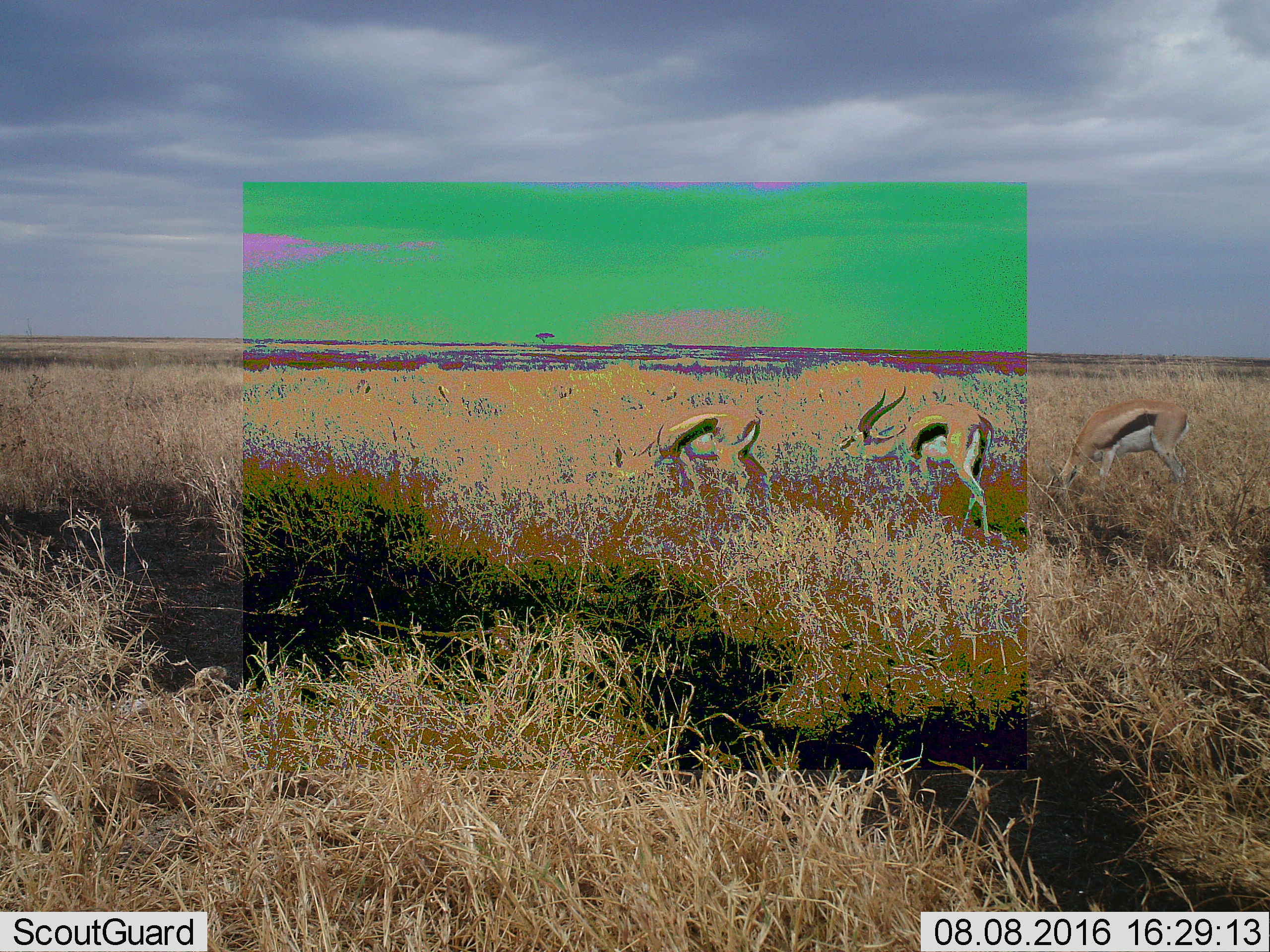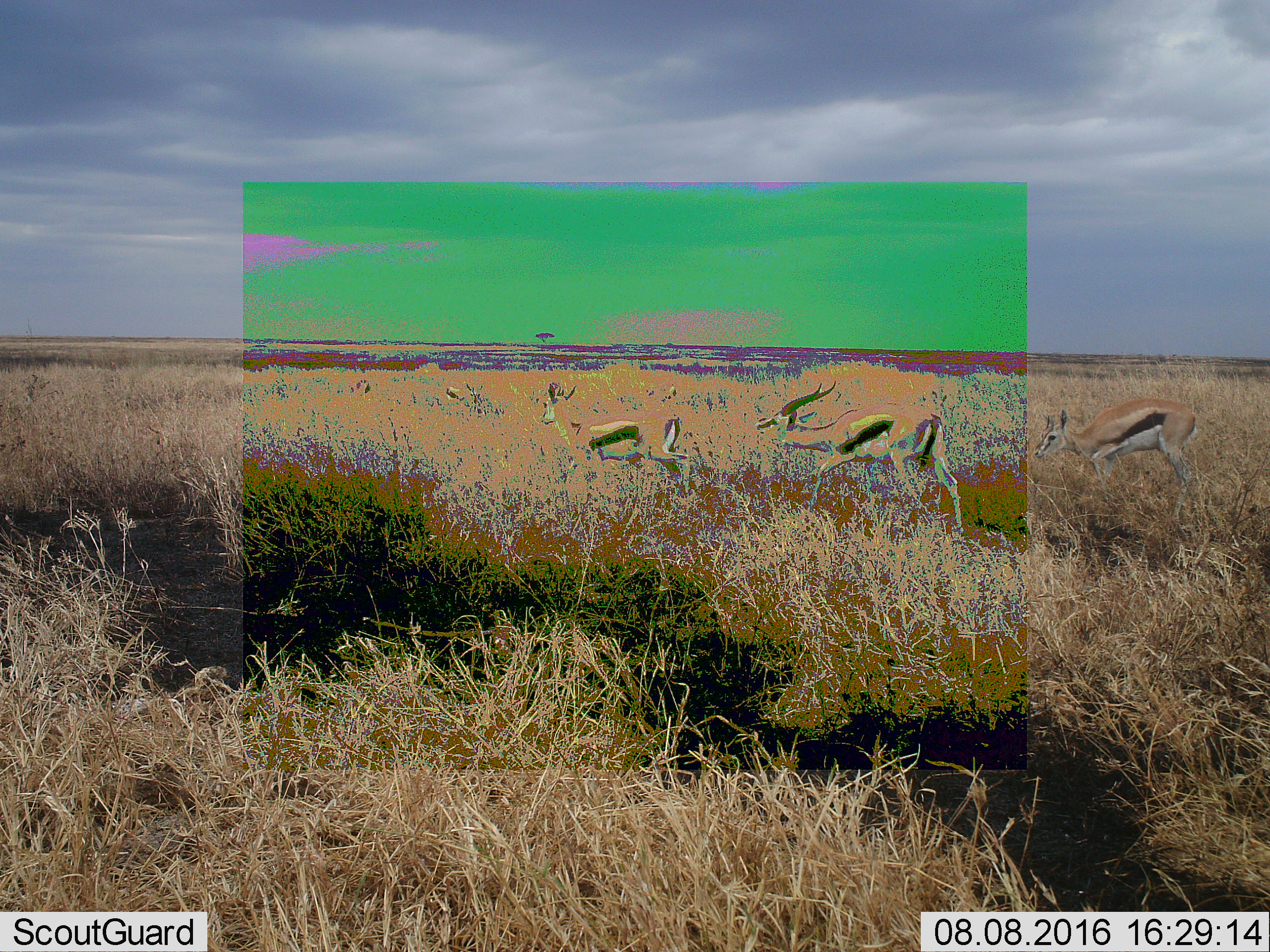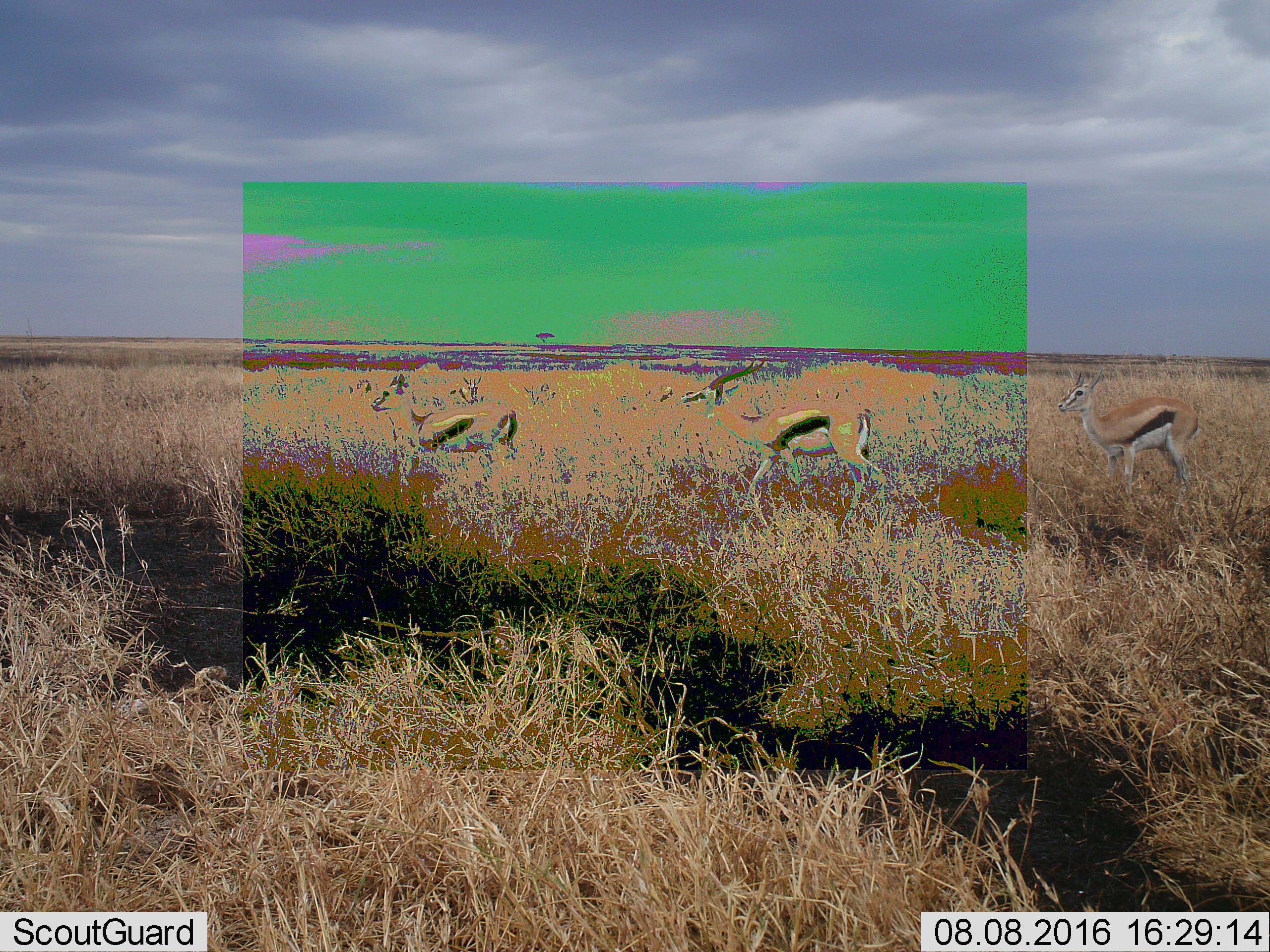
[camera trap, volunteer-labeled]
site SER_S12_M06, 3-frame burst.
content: unidentified animal